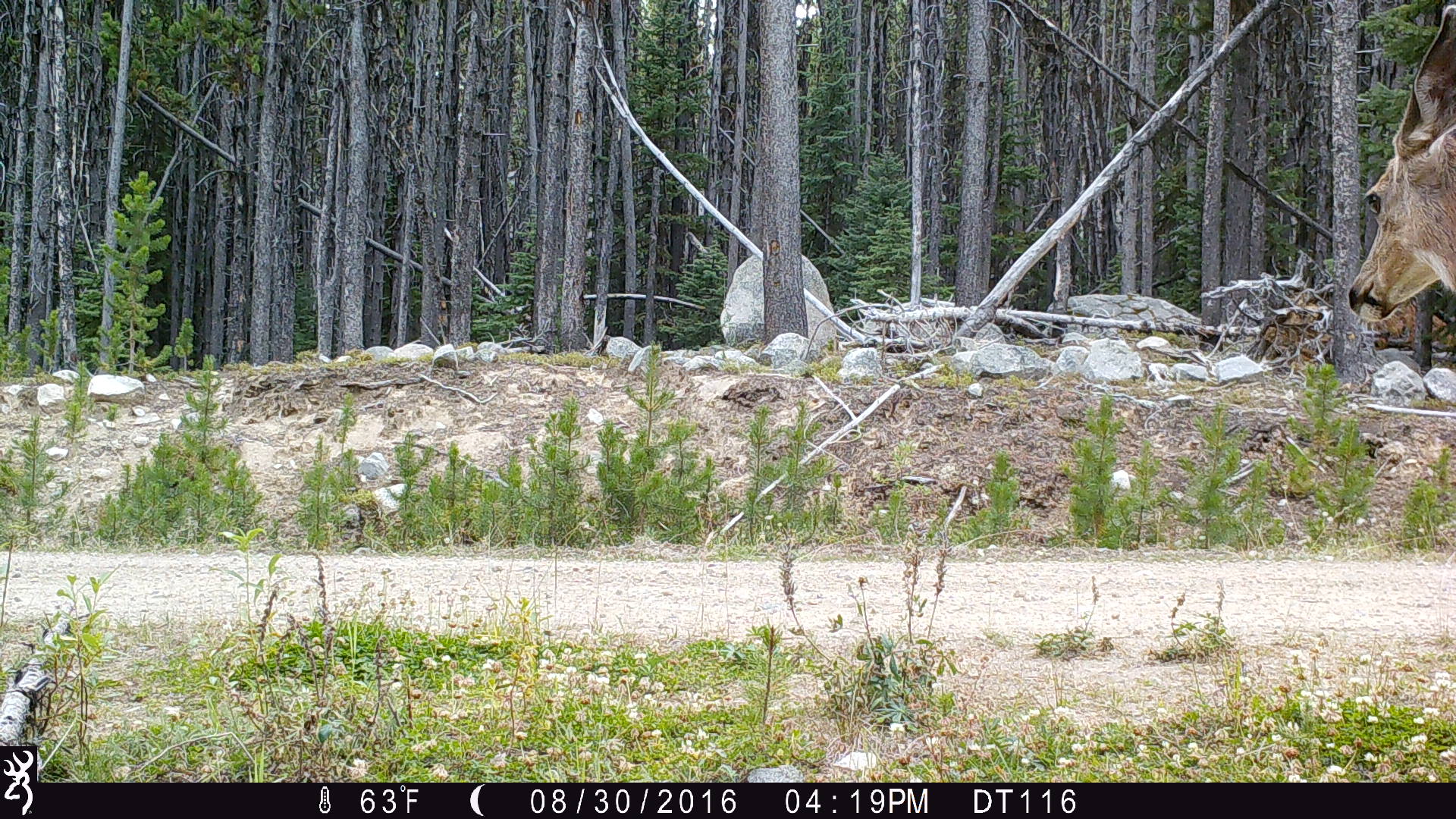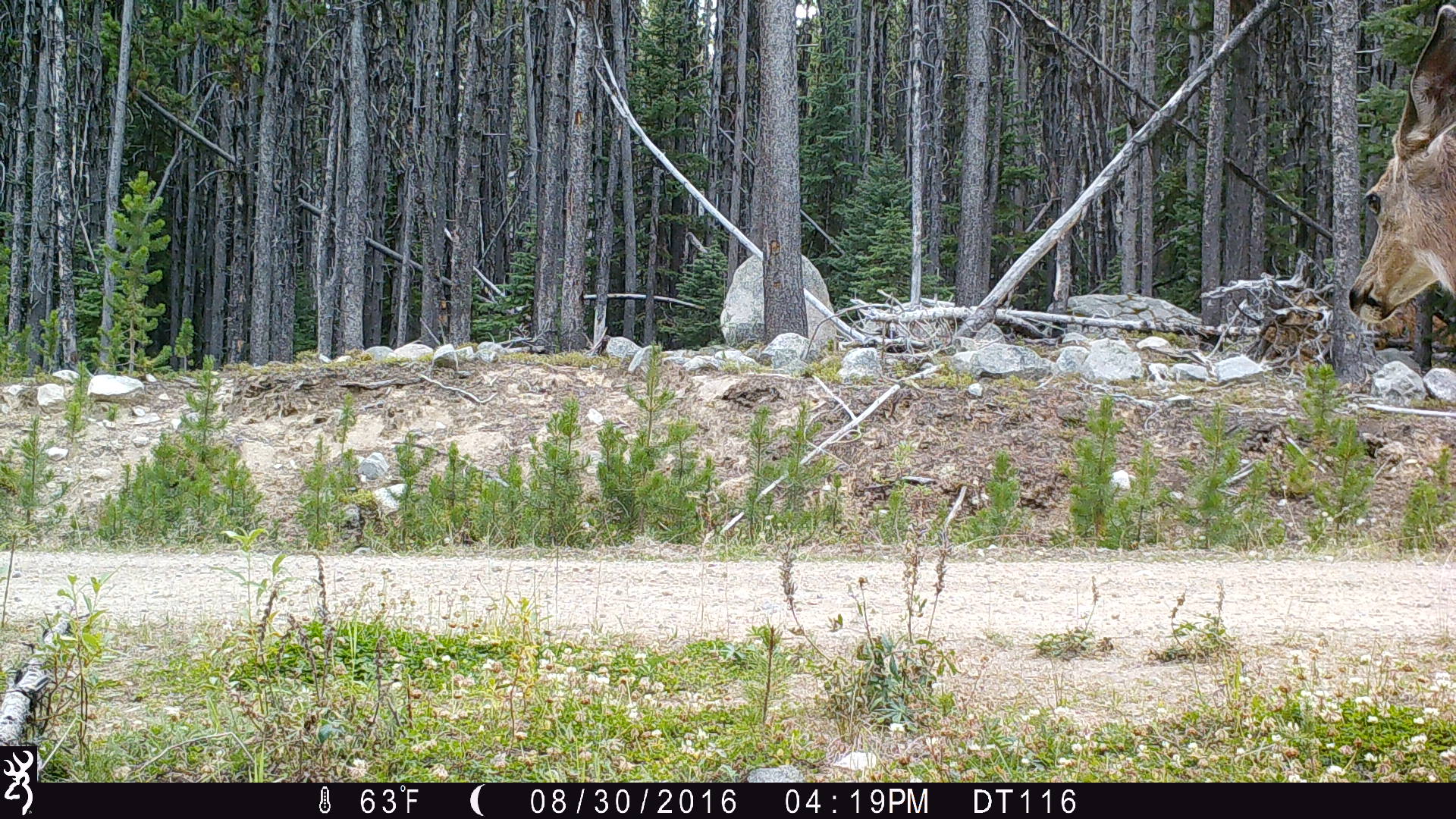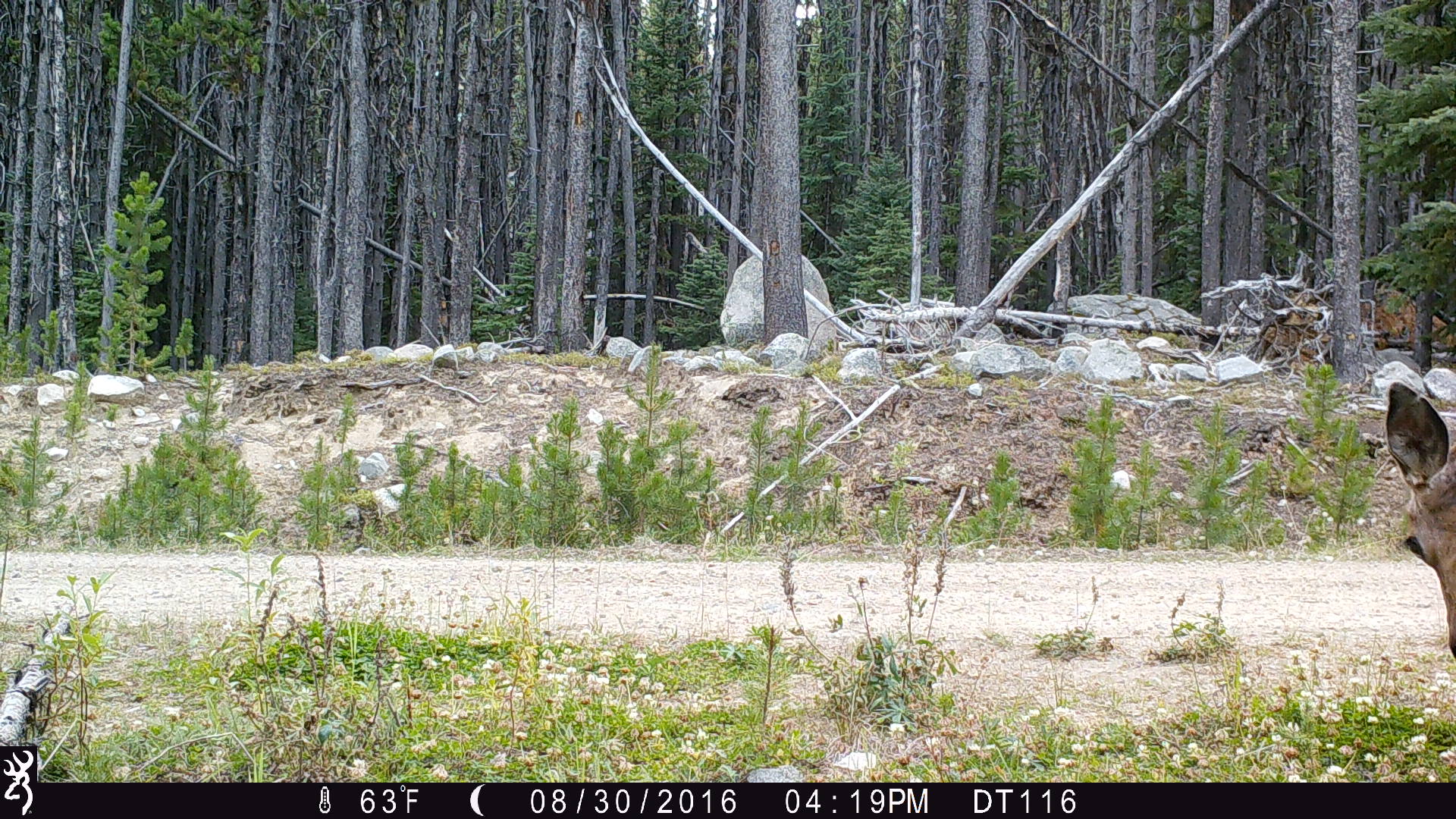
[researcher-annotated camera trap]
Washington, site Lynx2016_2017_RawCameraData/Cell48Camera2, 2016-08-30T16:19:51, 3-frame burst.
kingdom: Animalia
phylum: Chordata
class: Mammalia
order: Artiodactyla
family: Cervidae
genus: Odocoileus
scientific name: Odocoileus hemionus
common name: mule deer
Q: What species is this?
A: Odocoileus hemionus (mule deer).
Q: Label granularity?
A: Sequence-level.